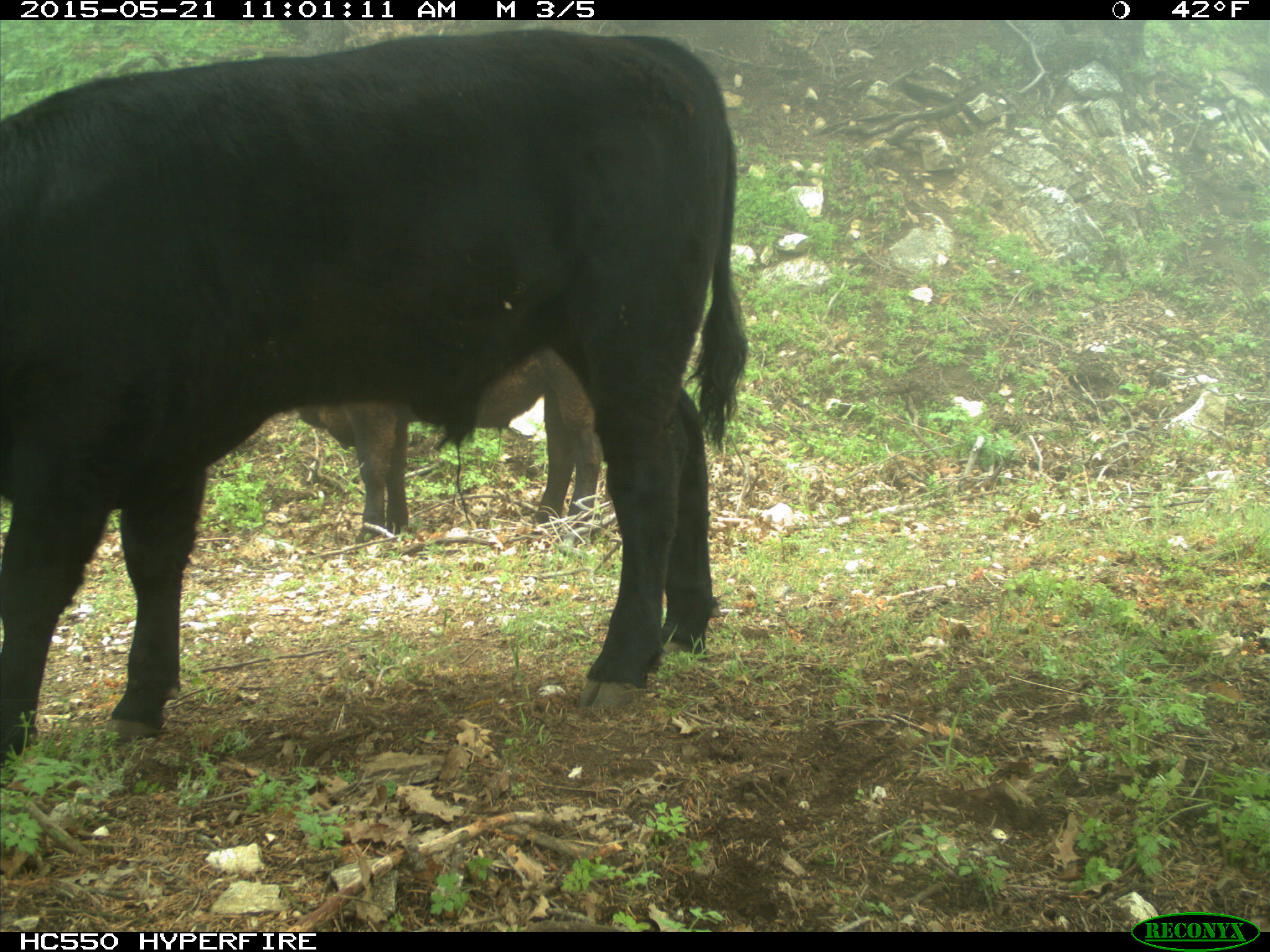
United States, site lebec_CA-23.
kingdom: Animalia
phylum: Chordata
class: Mammalia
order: Artiodactyla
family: Bovidae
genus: Bos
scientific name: Bos taurus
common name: domestic cow